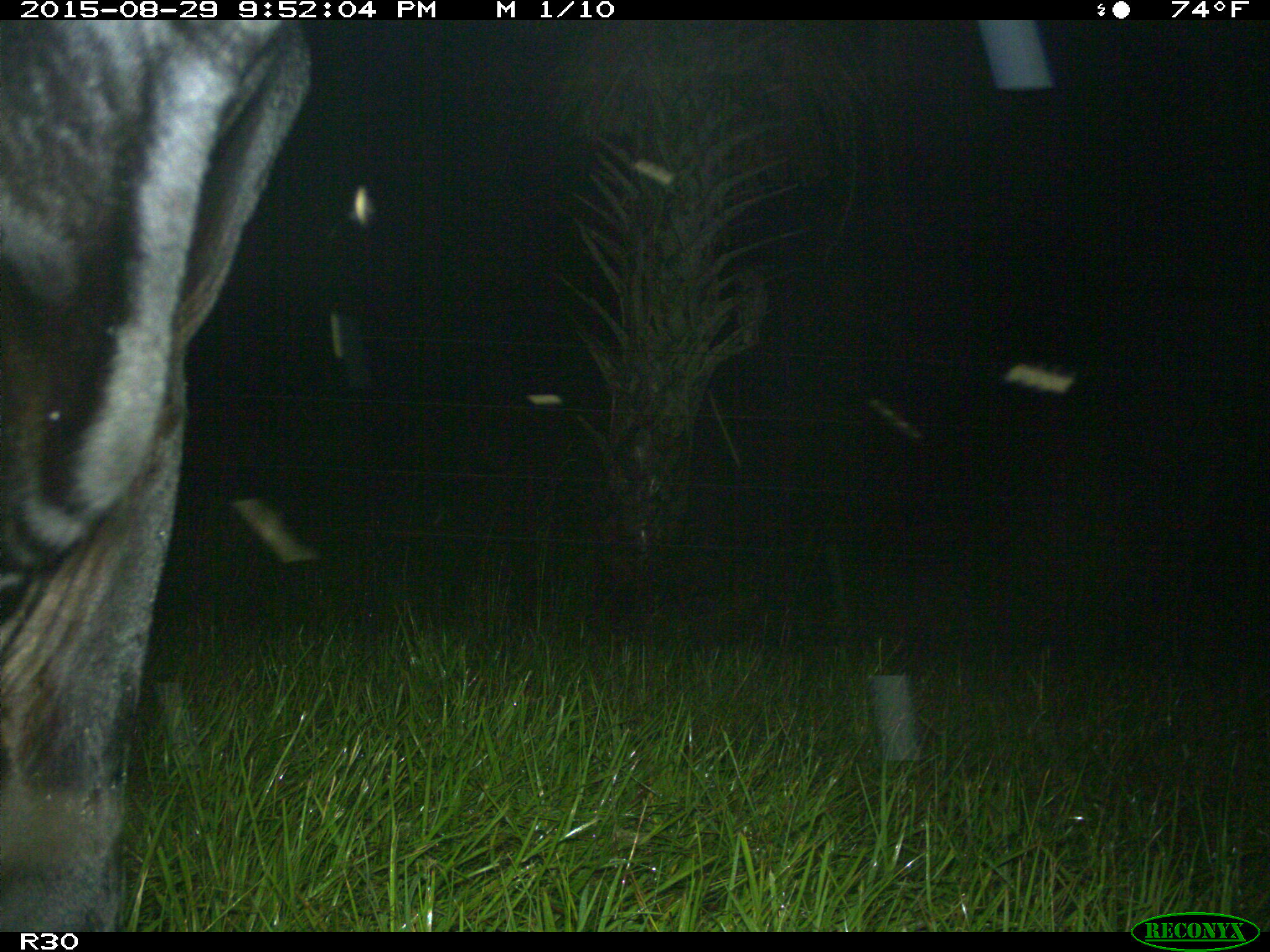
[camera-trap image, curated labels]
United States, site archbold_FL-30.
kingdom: Animalia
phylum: Chordata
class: Mammalia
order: Artiodactyla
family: Bovidae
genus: Bos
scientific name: Bos taurus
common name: domestic cow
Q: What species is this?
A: Bos taurus (domestic cow).